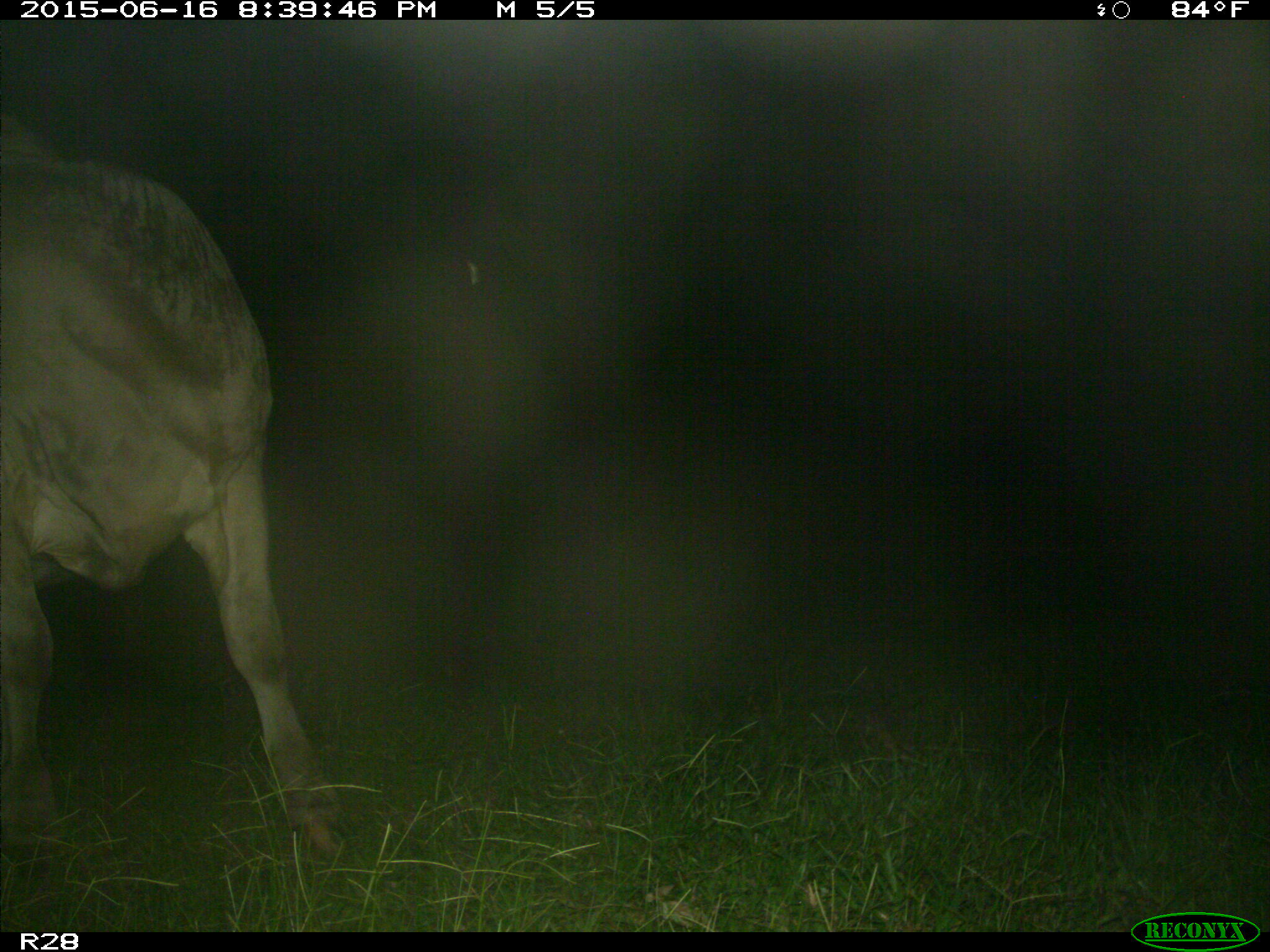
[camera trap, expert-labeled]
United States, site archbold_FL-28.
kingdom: Animalia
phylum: Chordata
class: Mammalia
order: Artiodactyla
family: Bovidae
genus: Bos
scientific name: Bos taurus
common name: domestic cow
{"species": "Bos taurus (domestic cow)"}